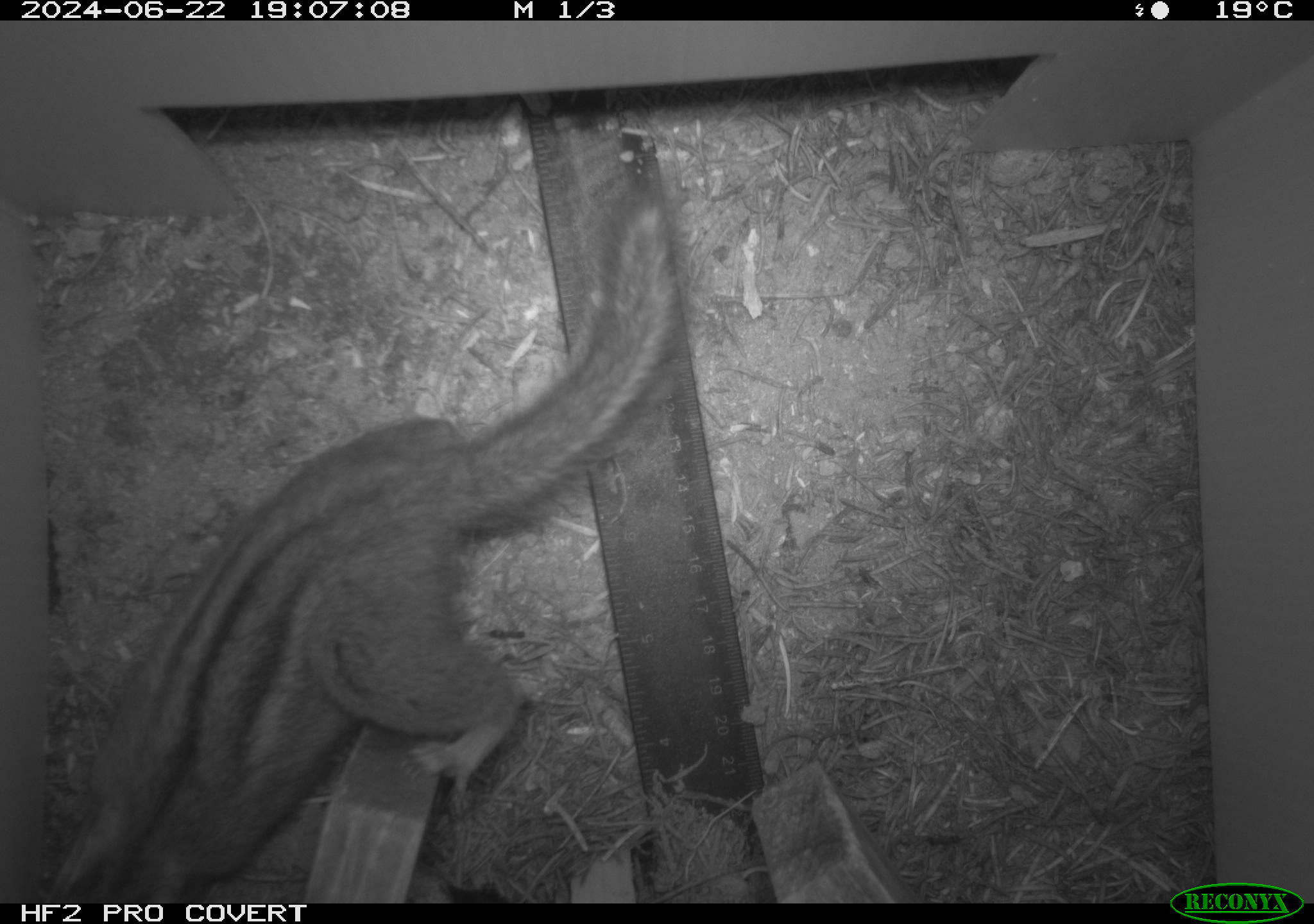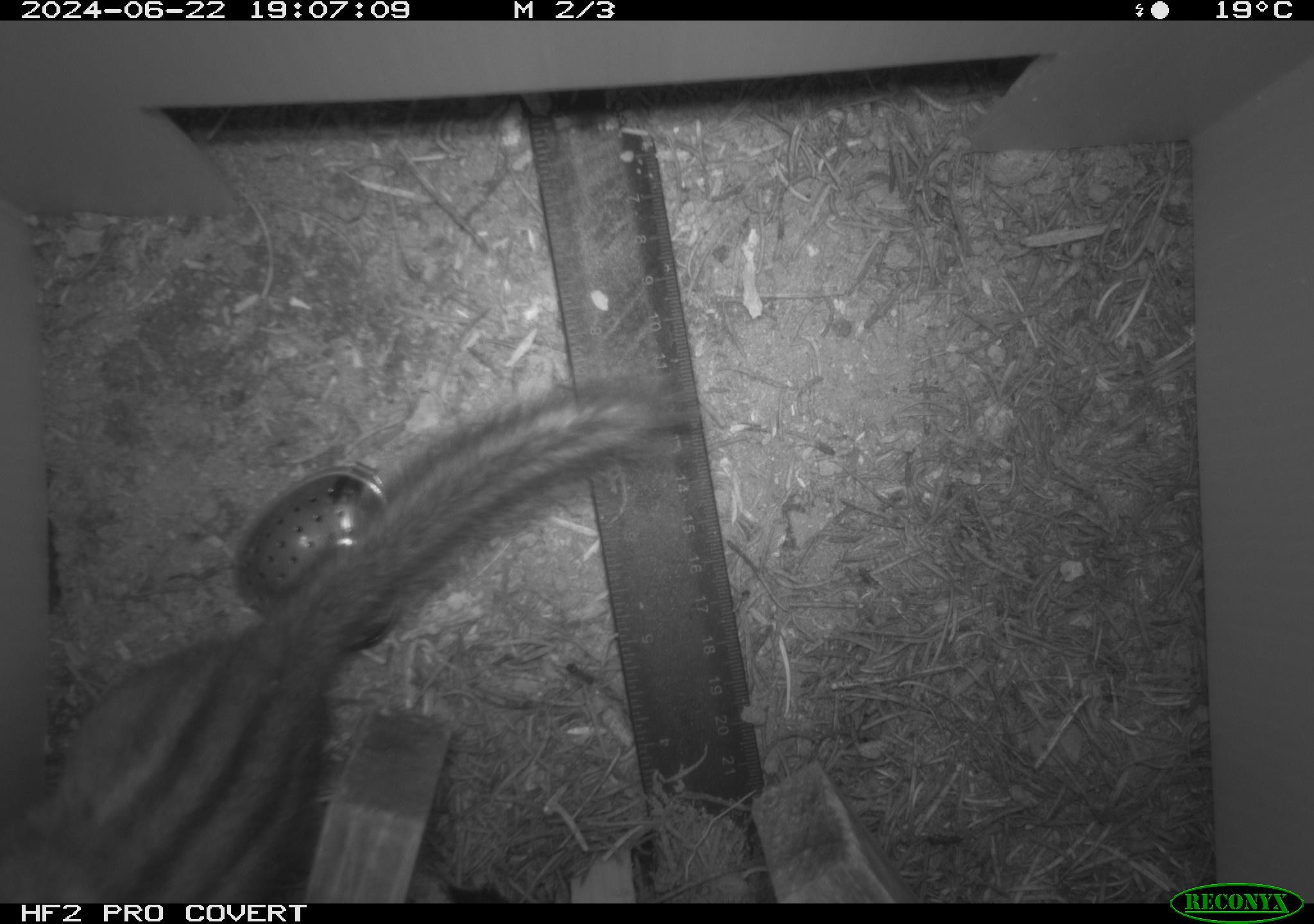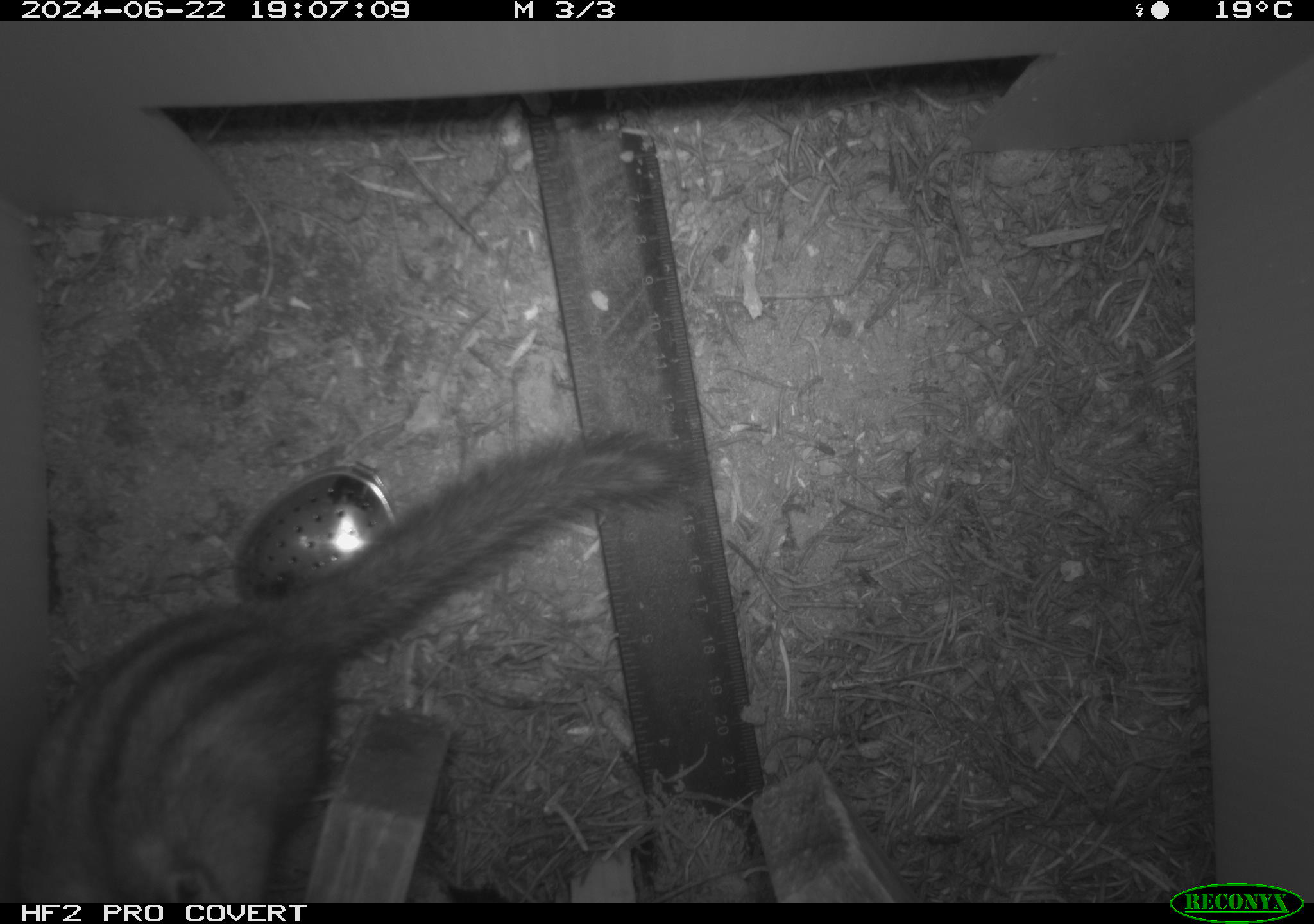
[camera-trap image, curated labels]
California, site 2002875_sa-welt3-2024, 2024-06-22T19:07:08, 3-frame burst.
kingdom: Animalia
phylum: Chordata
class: Mammalia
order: Rodentia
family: Sciuridae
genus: Neotamias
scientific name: Neotamias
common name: western chipmunks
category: neotamias species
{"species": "neotamias species (western chipmunks) (Neotamias)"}